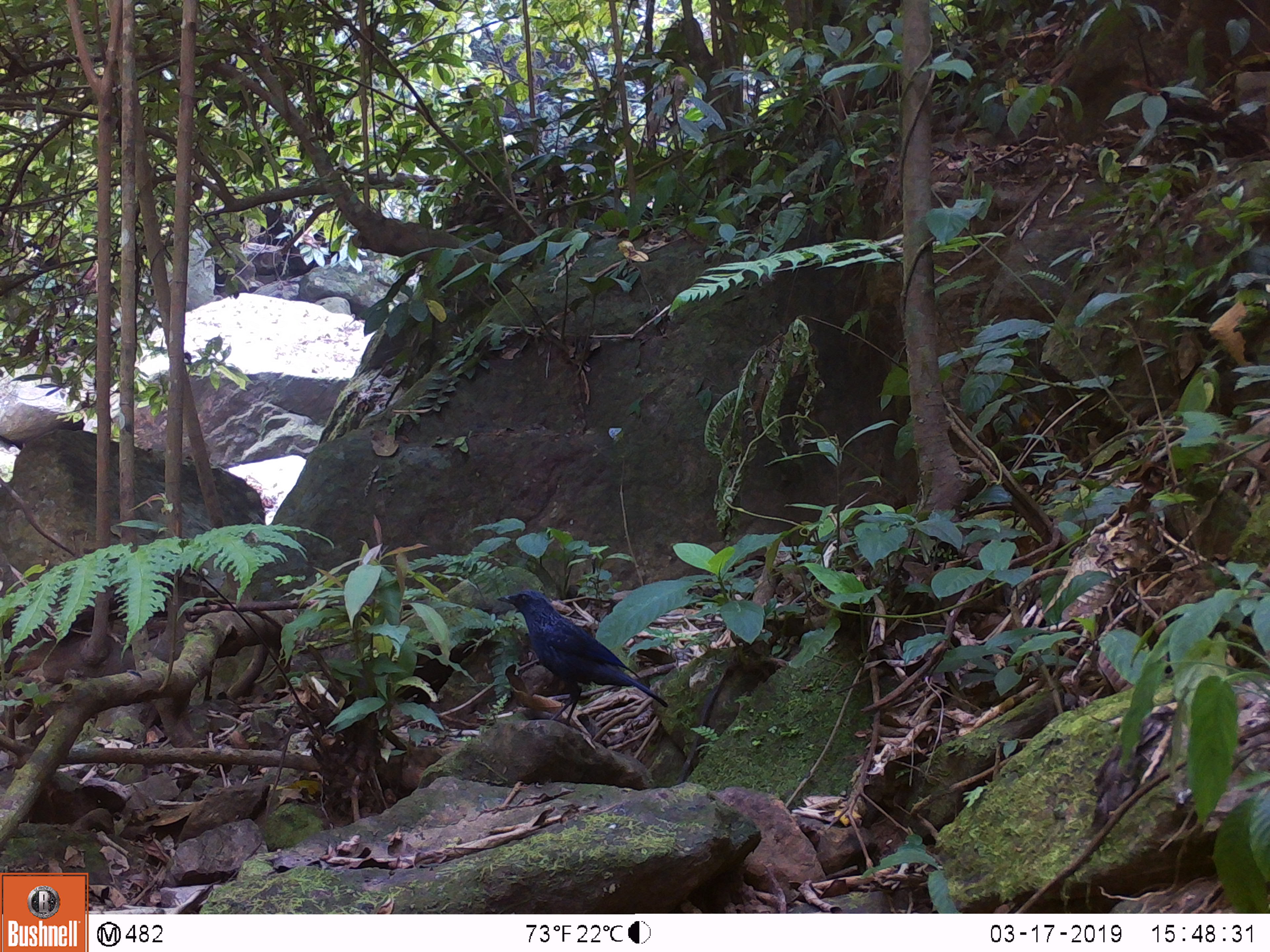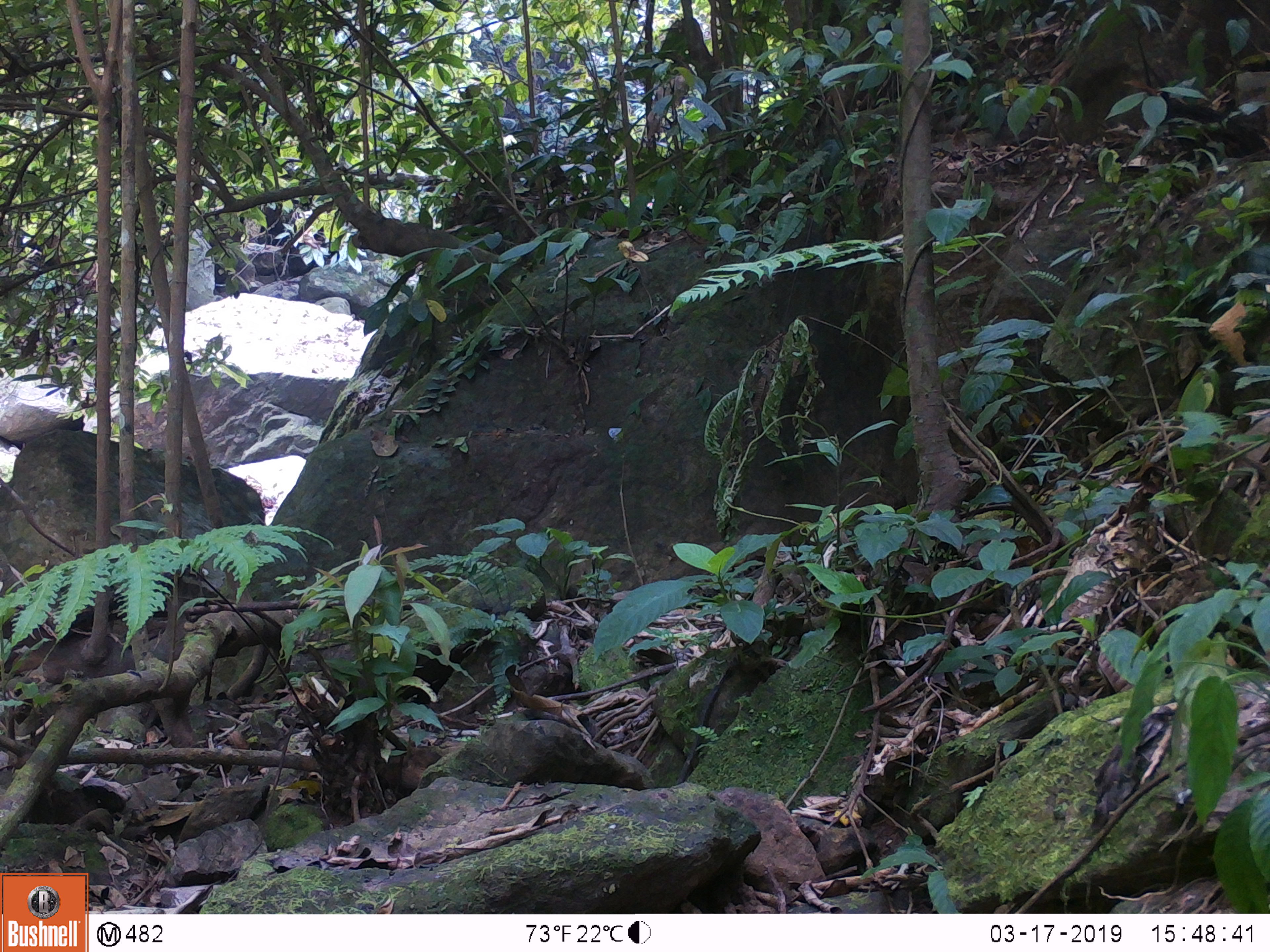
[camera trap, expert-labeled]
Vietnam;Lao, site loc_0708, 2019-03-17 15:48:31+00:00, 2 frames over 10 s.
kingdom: Animalia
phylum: Chordata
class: Aves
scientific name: Aves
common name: bird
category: unidentified bird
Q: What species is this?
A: Unidentified bird (bird) (Aves).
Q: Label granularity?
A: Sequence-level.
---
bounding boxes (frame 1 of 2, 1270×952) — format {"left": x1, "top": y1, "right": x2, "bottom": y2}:
unidentified bird: {"left": 496, "top": 589, "right": 668, "bottom": 732}